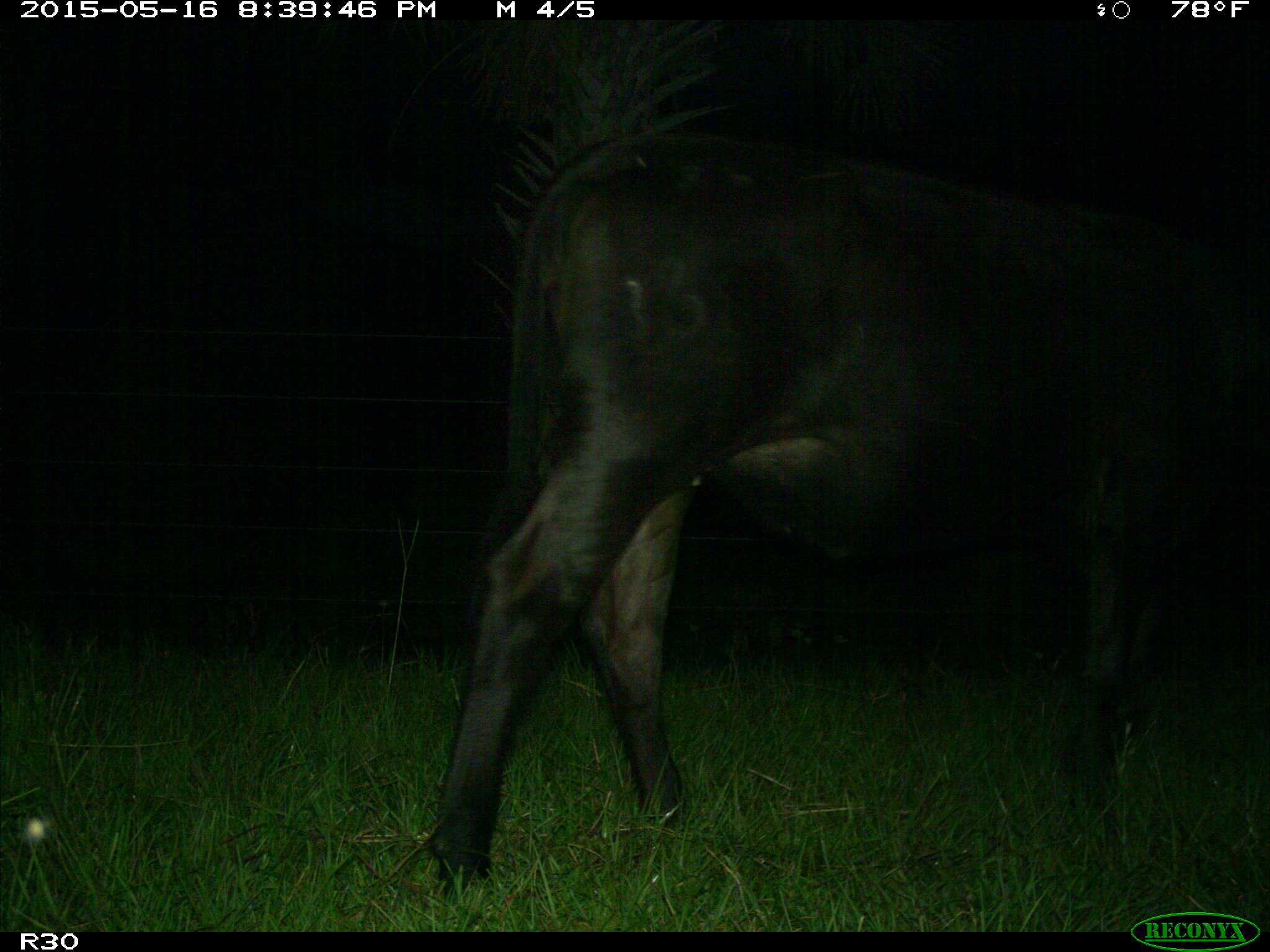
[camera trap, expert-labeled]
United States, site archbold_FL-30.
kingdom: Animalia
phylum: Chordata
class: Mammalia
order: Artiodactyla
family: Bovidae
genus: Bos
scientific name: Bos taurus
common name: domestic cow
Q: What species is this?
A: Bos taurus (domestic cow).